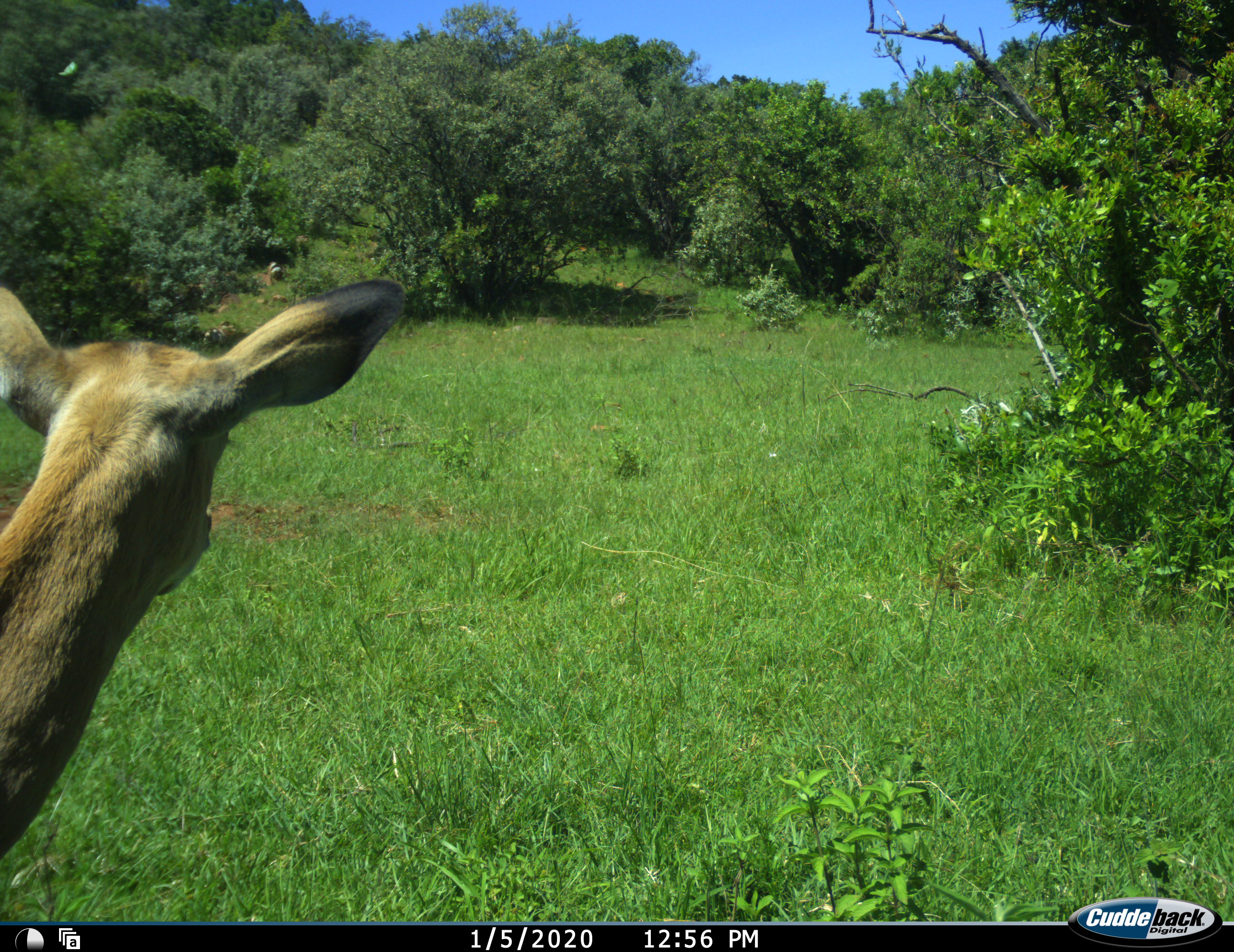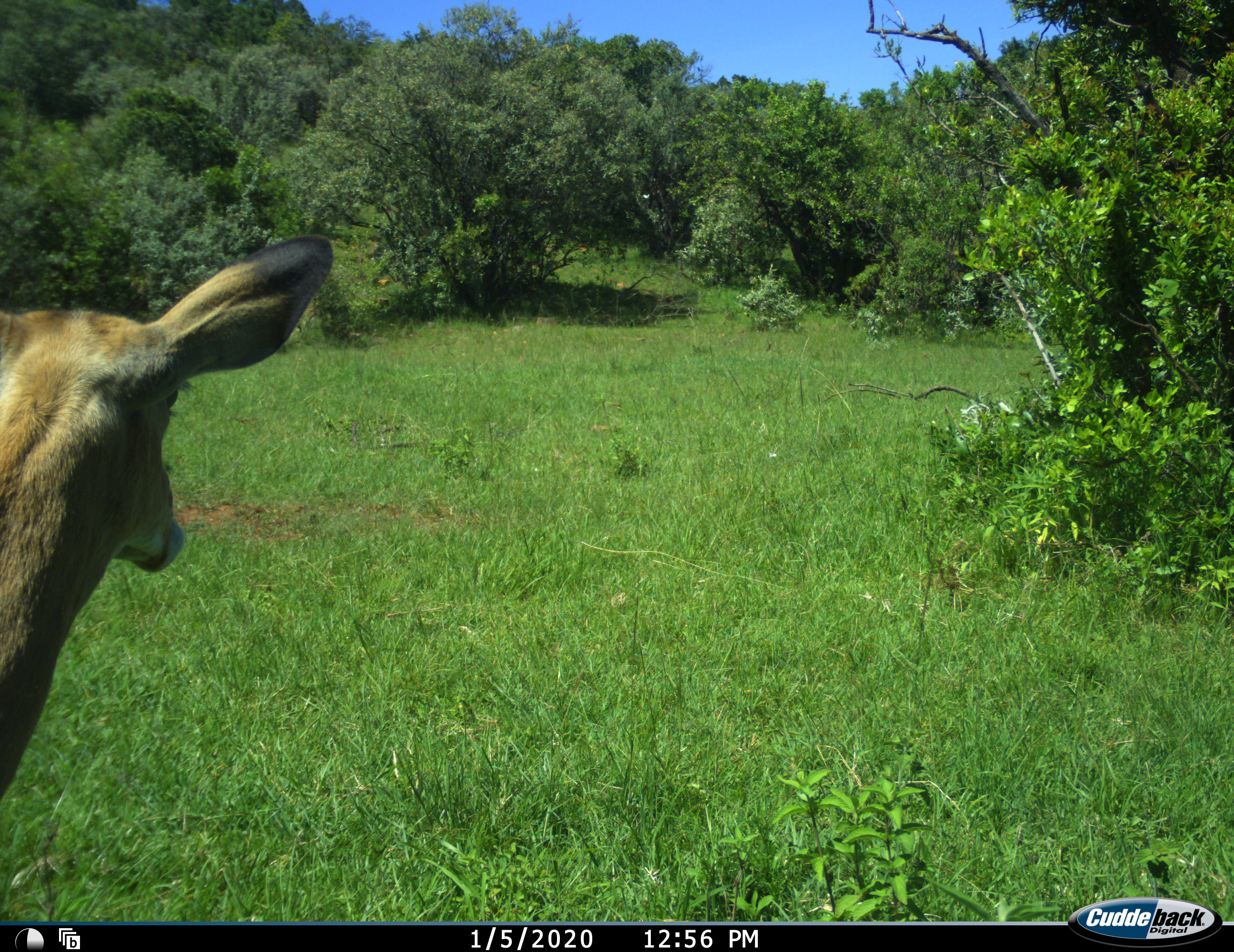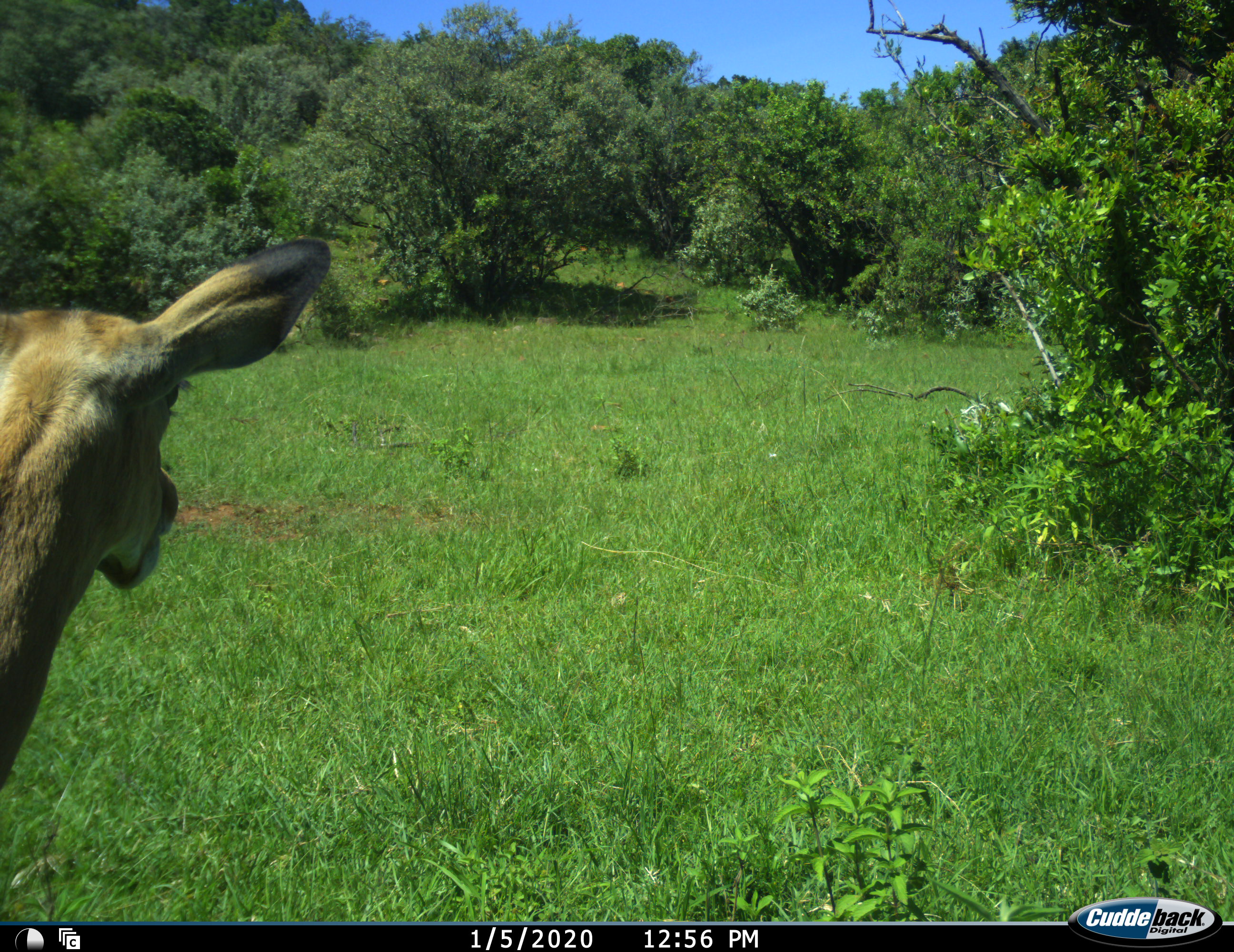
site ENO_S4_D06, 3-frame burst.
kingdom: Animalia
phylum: Chordata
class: Mammalia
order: Artiodactyla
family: Bovidae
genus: Aepyceros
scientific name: Aepyceros melampus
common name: impala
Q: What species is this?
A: Impala (Aepyceros melampus).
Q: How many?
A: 1.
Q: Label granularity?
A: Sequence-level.